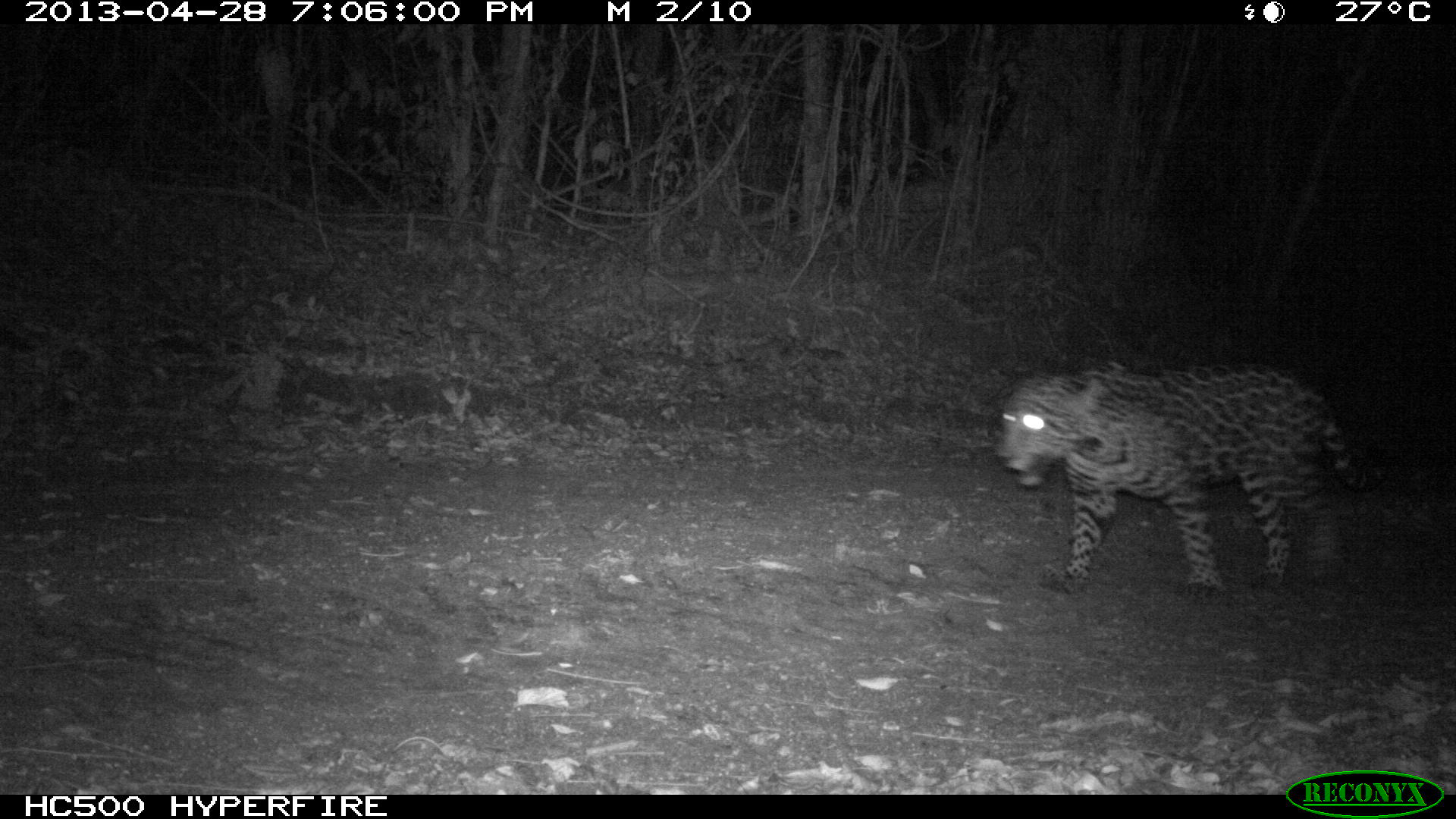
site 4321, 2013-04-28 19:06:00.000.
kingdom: Animalia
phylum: Chordata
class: Mammalia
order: Carnivora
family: Felidae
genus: Panthera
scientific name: Panthera onca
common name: jaguar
Panthera onca (jaguar), count 2.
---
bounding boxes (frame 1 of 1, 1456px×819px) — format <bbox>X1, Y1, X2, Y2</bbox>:
panthera onca: <bbox>997, 363, 1386, 595</bbox>